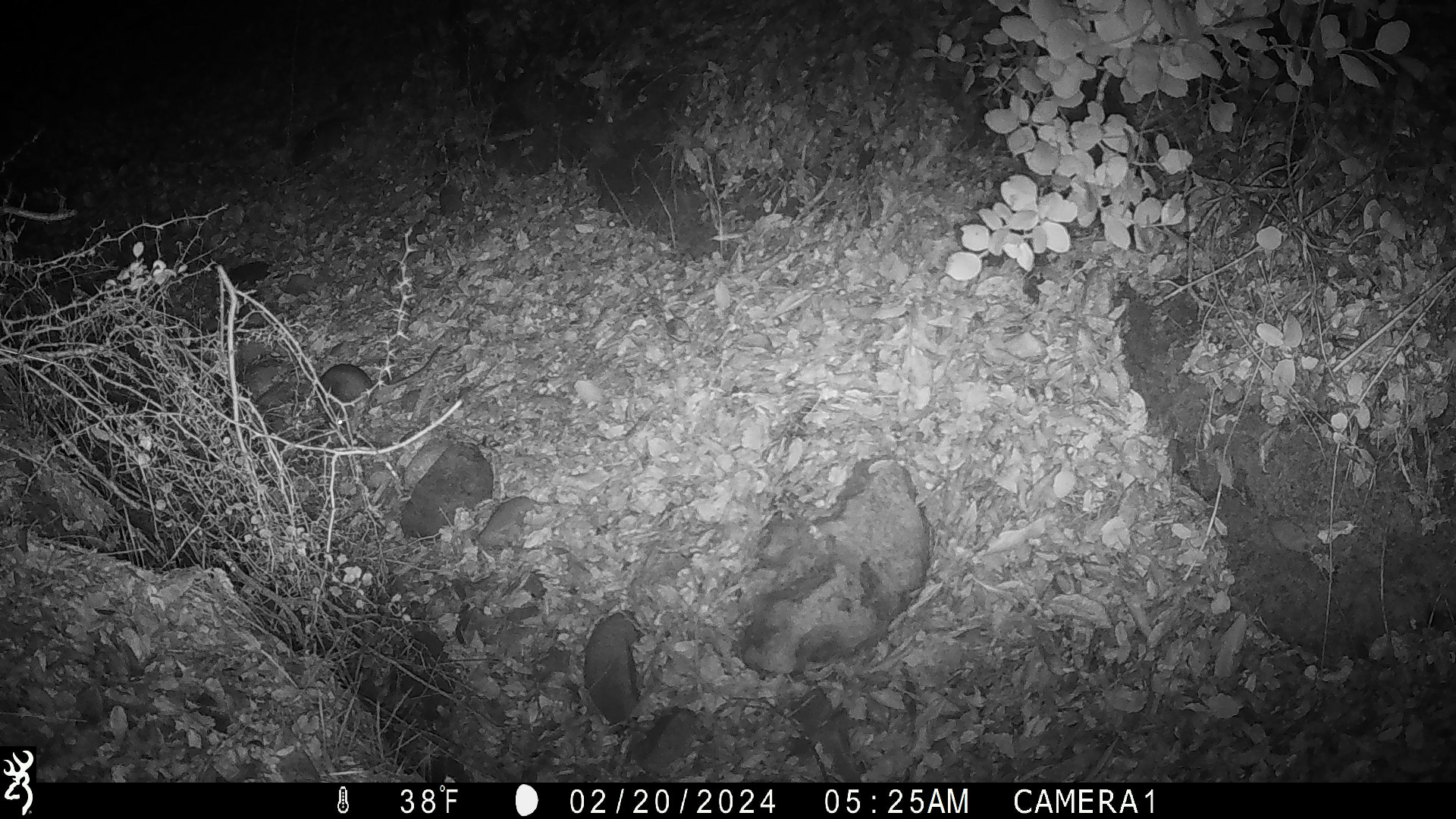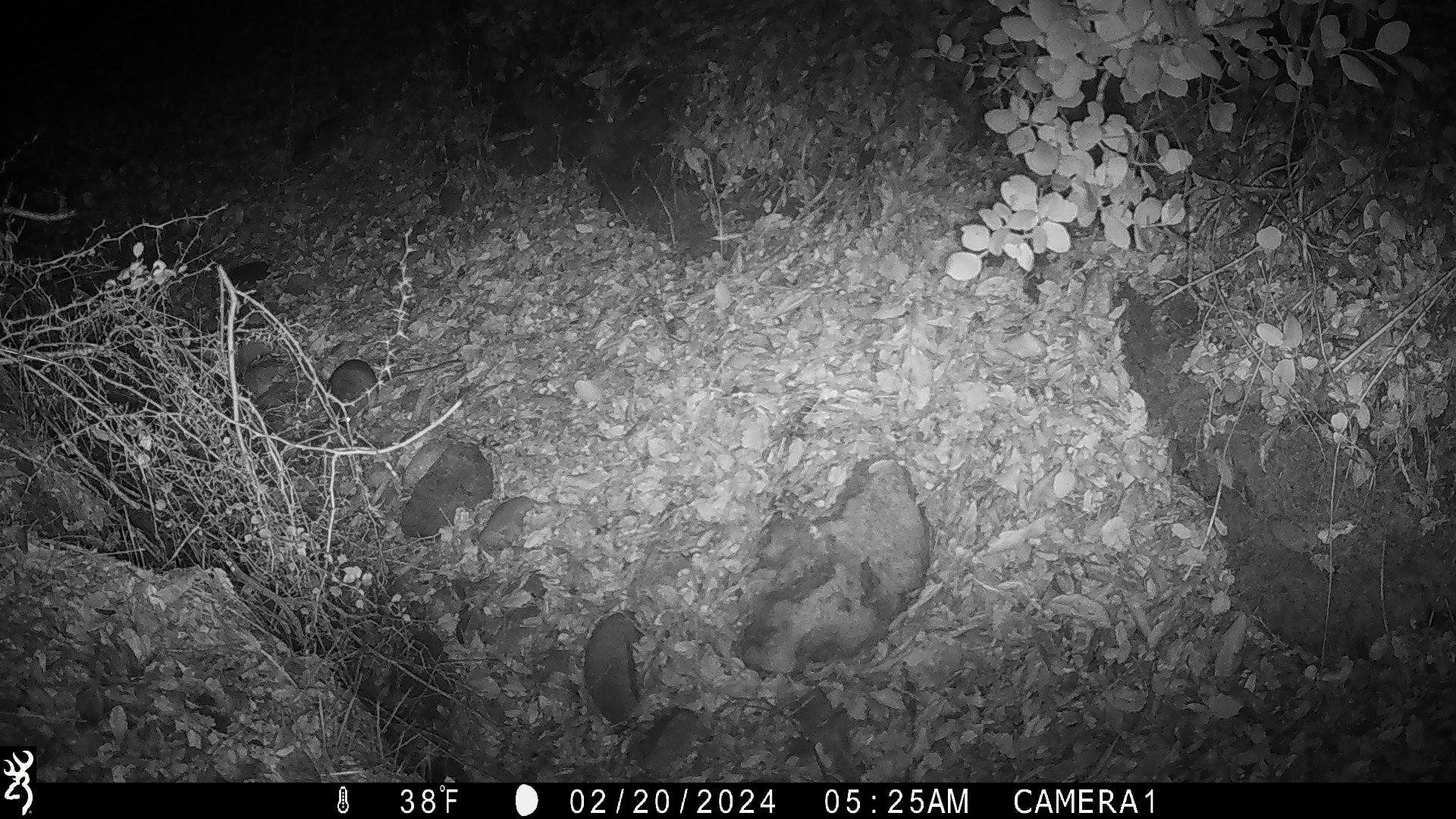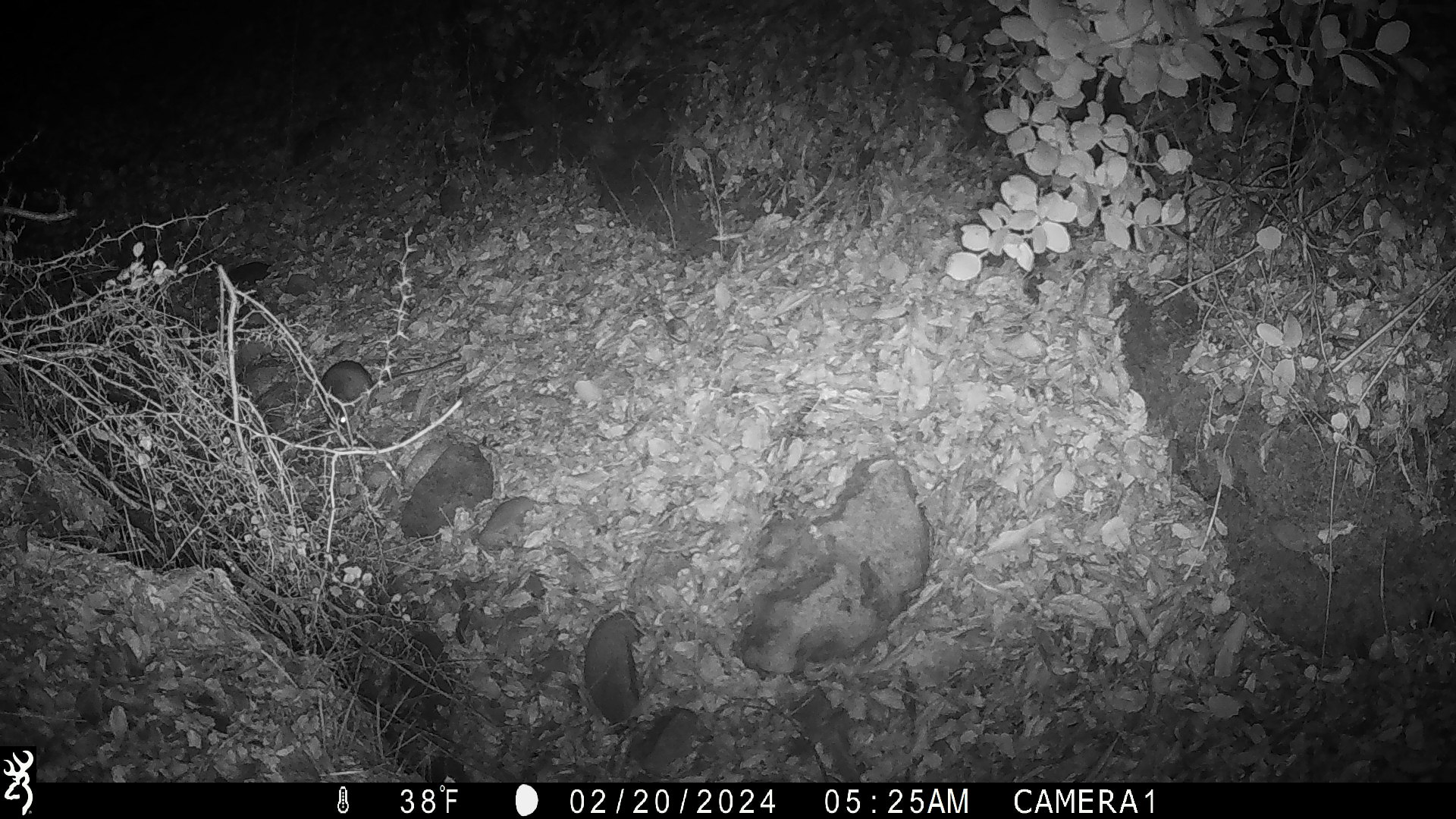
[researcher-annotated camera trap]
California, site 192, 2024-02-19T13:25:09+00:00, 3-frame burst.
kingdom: Animalia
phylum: Chordata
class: Mammalia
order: Rodentia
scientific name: Rodentia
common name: mouse or rat